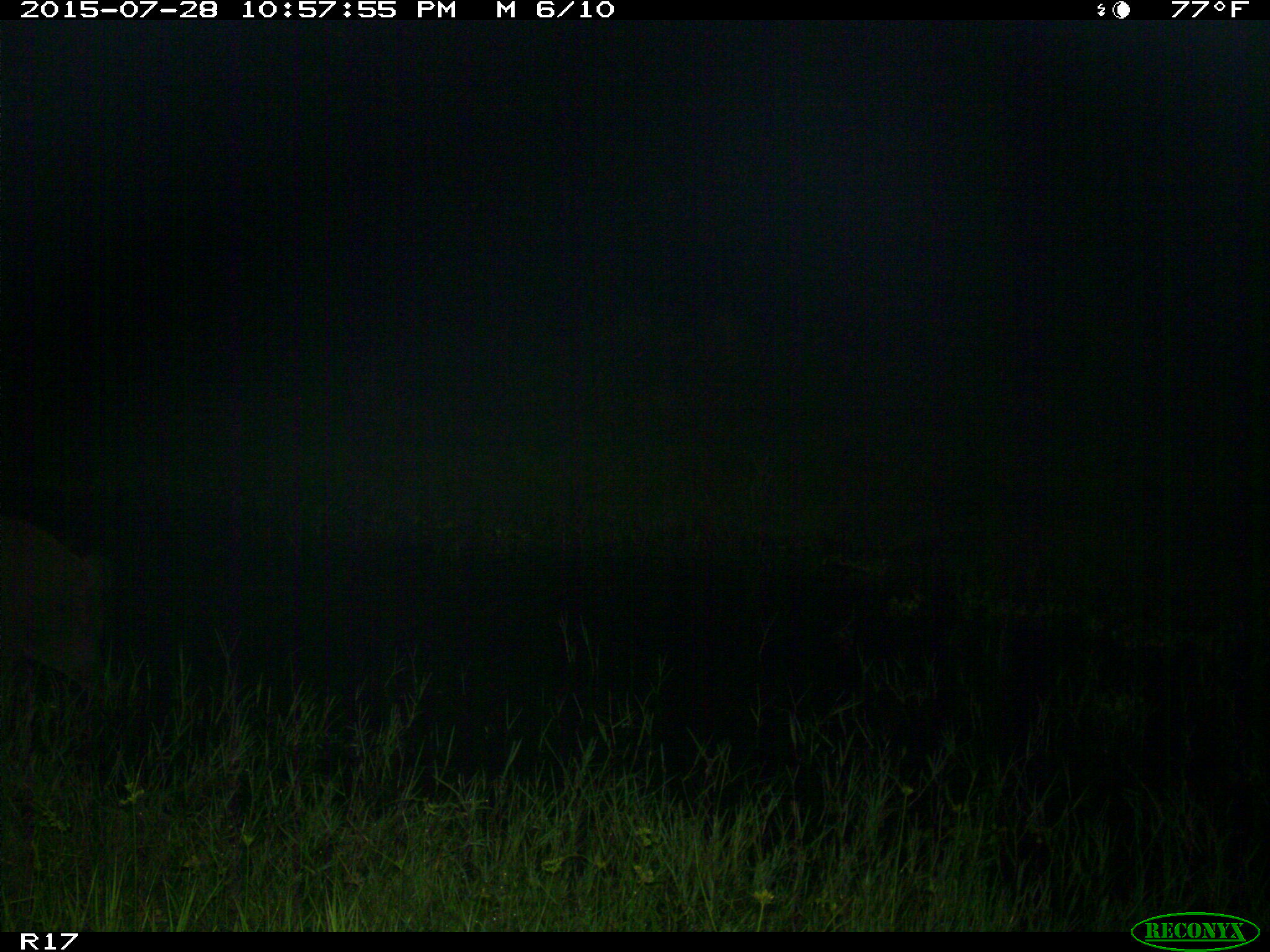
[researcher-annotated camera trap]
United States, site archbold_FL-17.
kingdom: Animalia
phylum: Chordata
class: Mammalia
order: Artiodactyla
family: Suidae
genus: Sus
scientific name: Sus scrofa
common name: wild boar